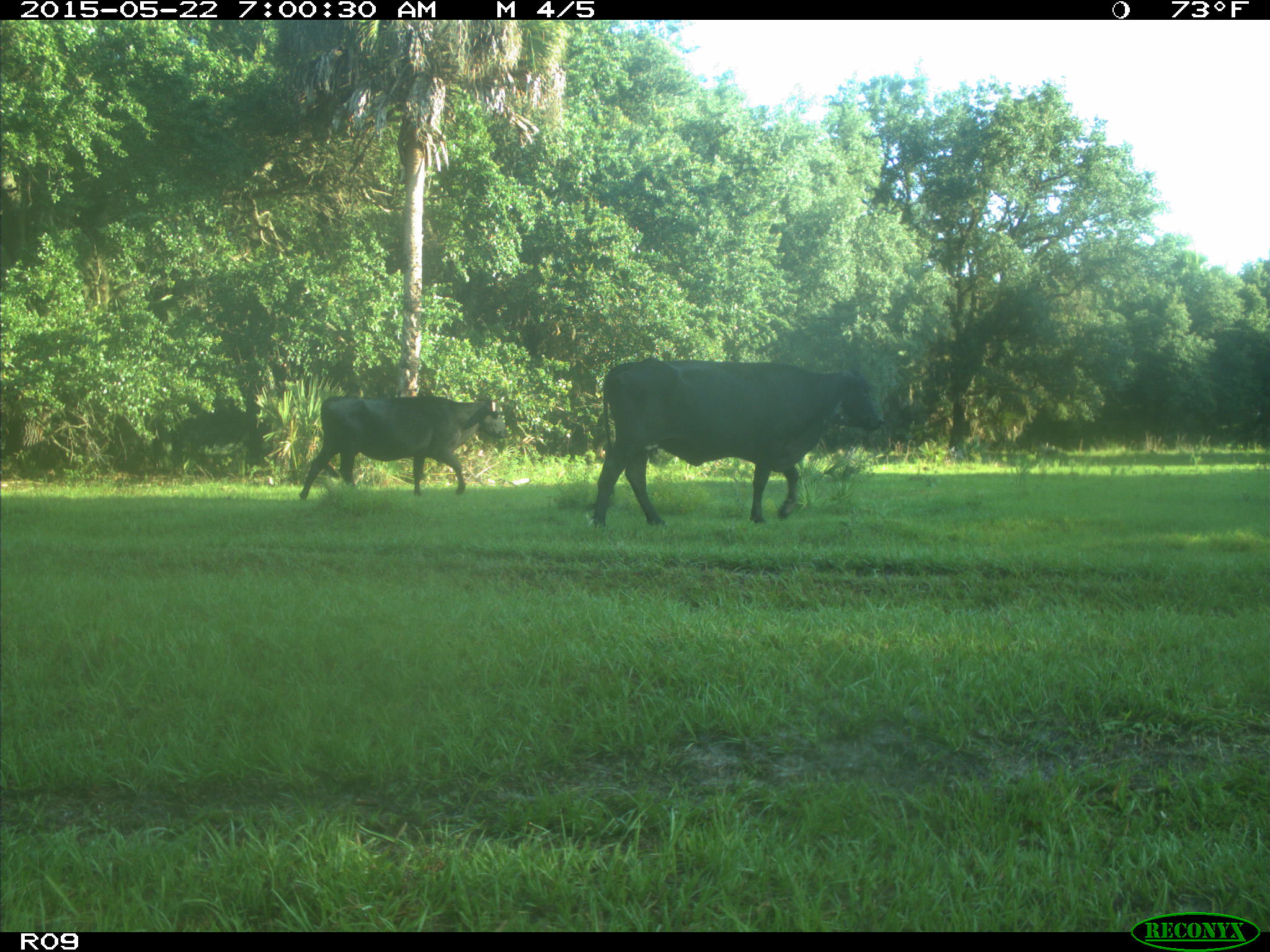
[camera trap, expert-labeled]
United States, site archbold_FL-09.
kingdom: Animalia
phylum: Chordata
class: Mammalia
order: Artiodactyla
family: Bovidae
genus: Bos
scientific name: Bos taurus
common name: domestic cow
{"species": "Bos taurus (domestic cow)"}